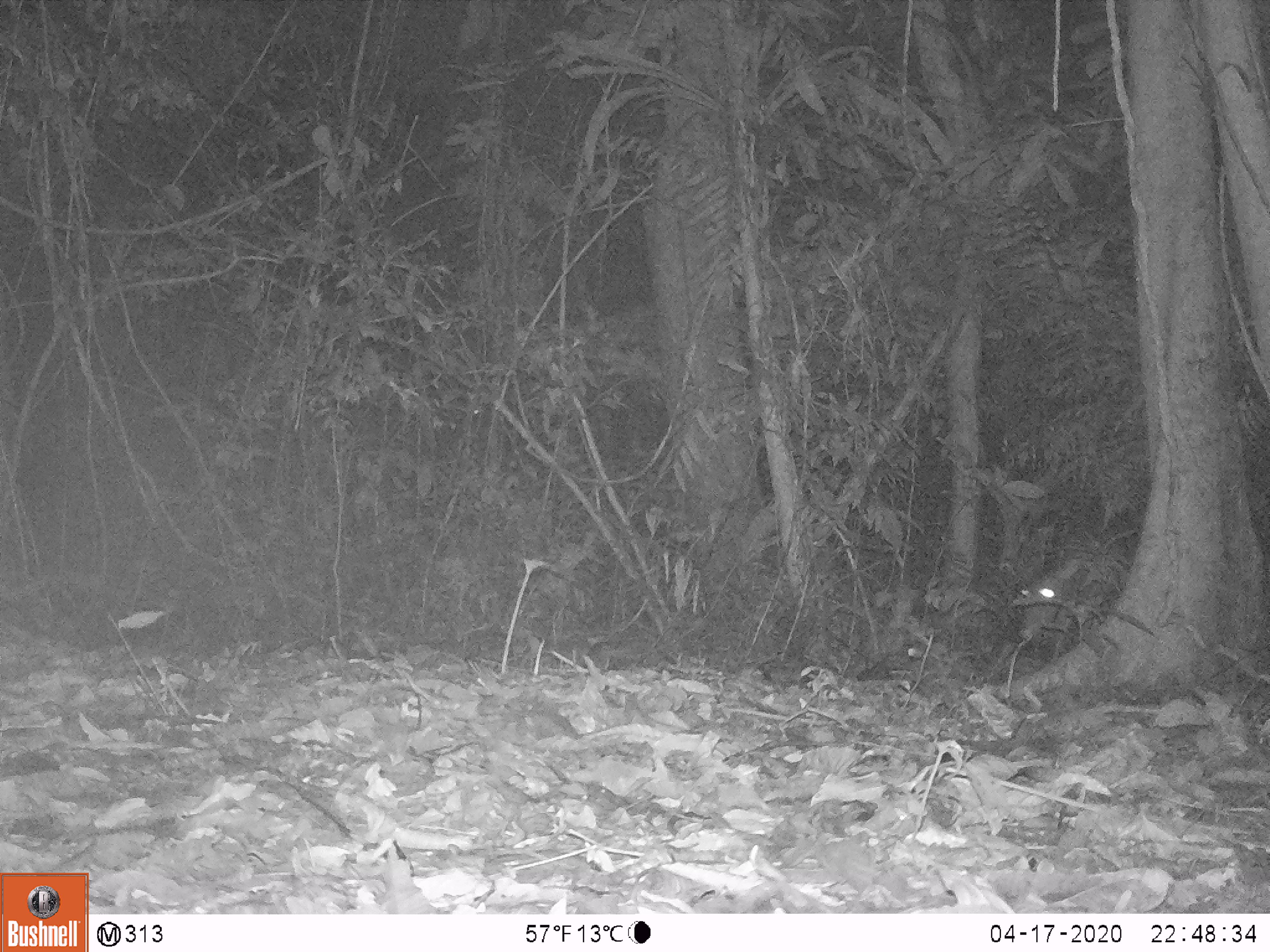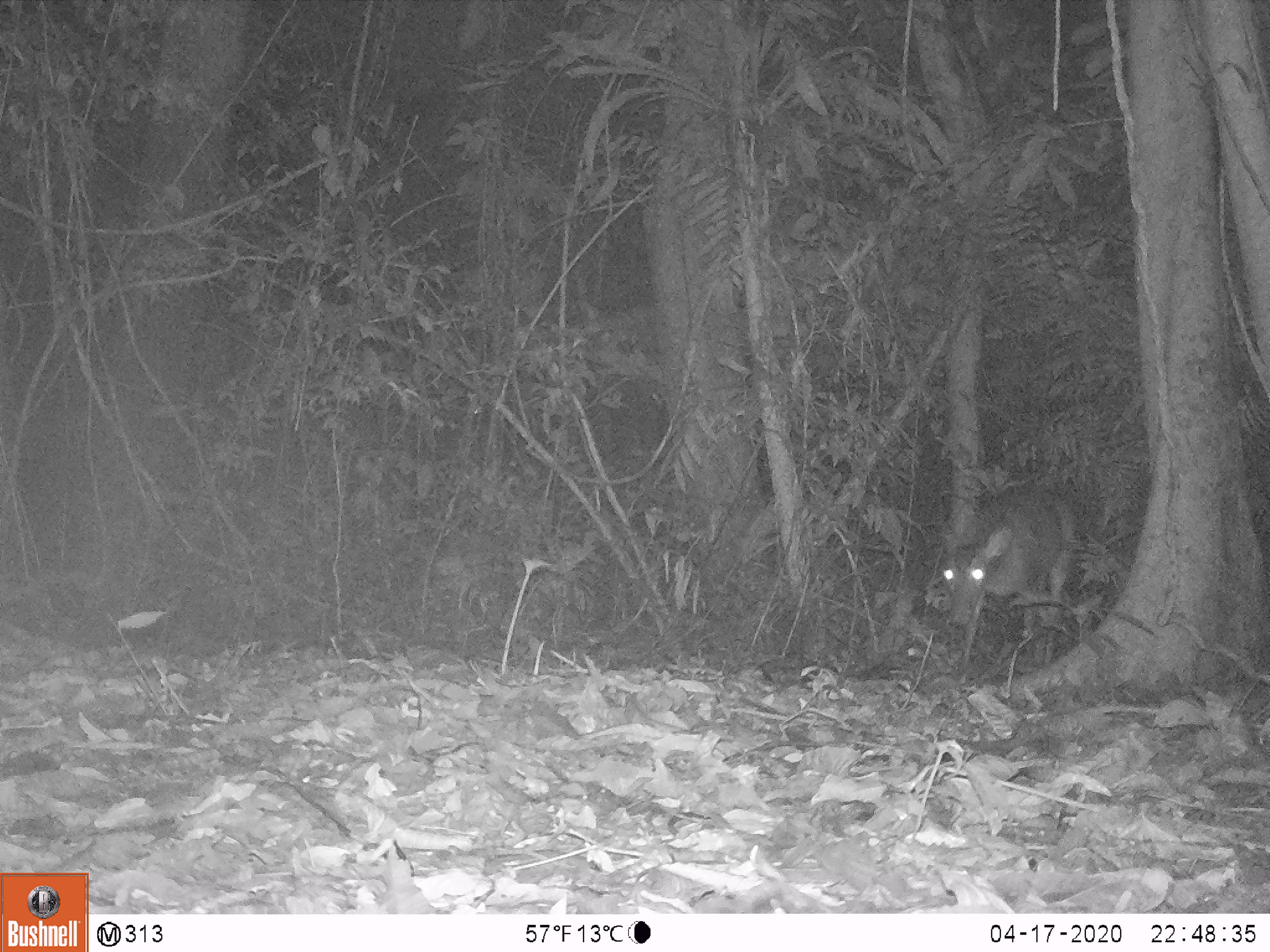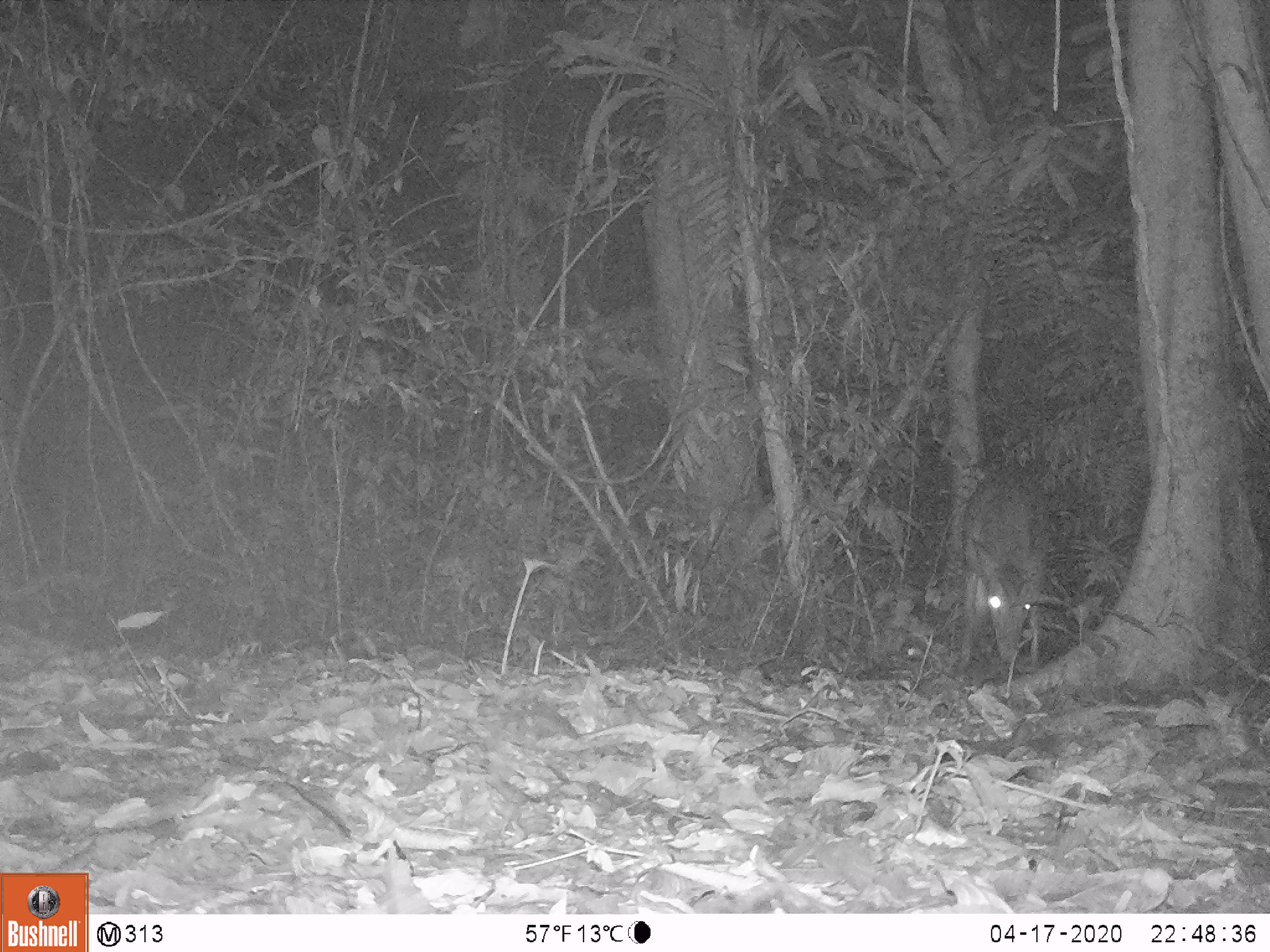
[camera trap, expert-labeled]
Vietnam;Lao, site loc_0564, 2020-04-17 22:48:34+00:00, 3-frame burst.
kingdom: Animalia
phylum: Chordata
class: Mammalia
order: Artiodactyla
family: Cervidae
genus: Muntiacus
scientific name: Muntiacus vuquangensis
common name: large-antlered muntjac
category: large antlered muntjac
Large antlered muntjac (large-antlered muntjac) (Muntiacus vuquangensis). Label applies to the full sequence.